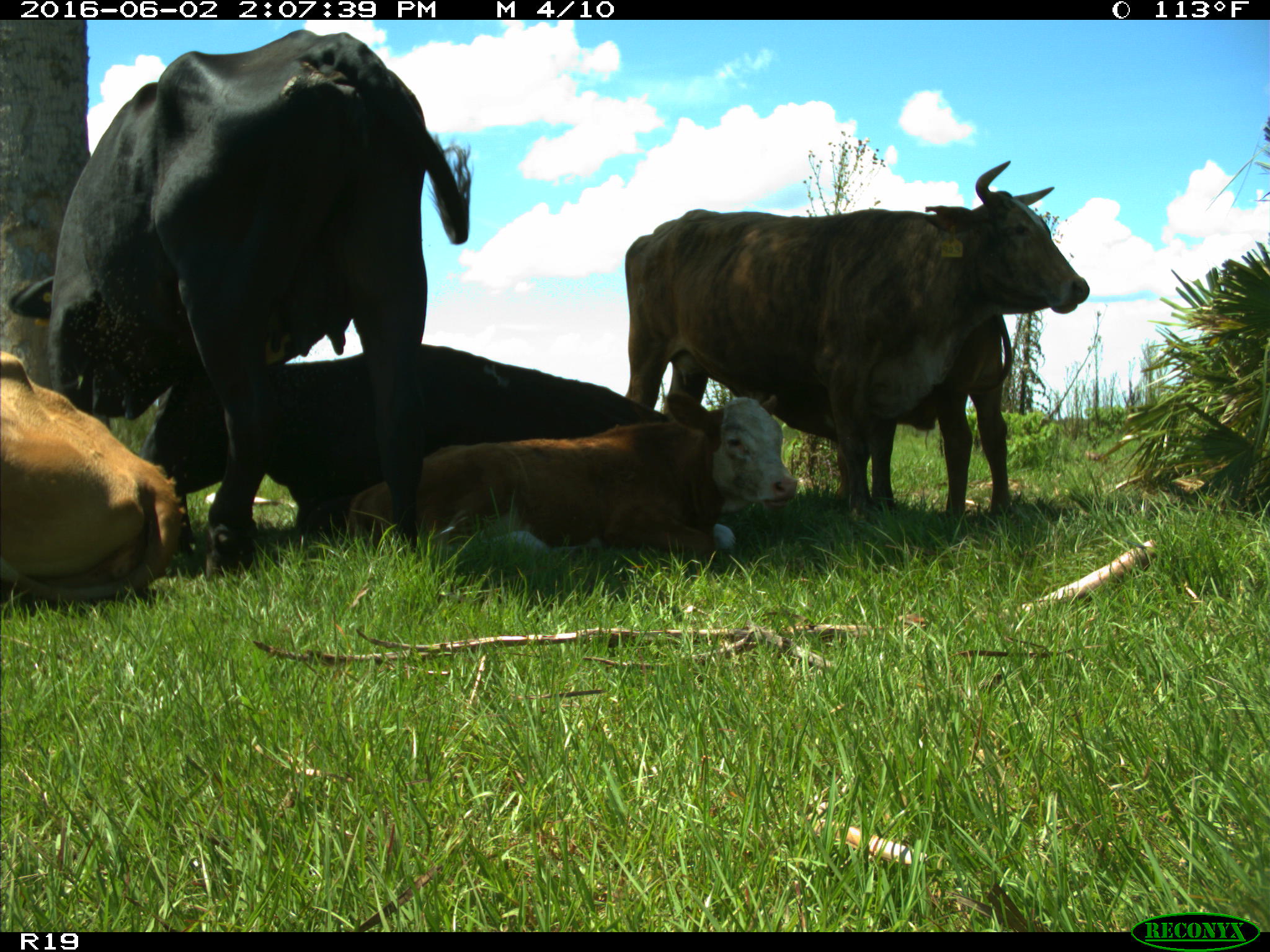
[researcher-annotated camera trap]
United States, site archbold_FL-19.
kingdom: Animalia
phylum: Chordata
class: Mammalia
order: Artiodactyla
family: Bovidae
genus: Bos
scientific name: Bos taurus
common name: domestic cow